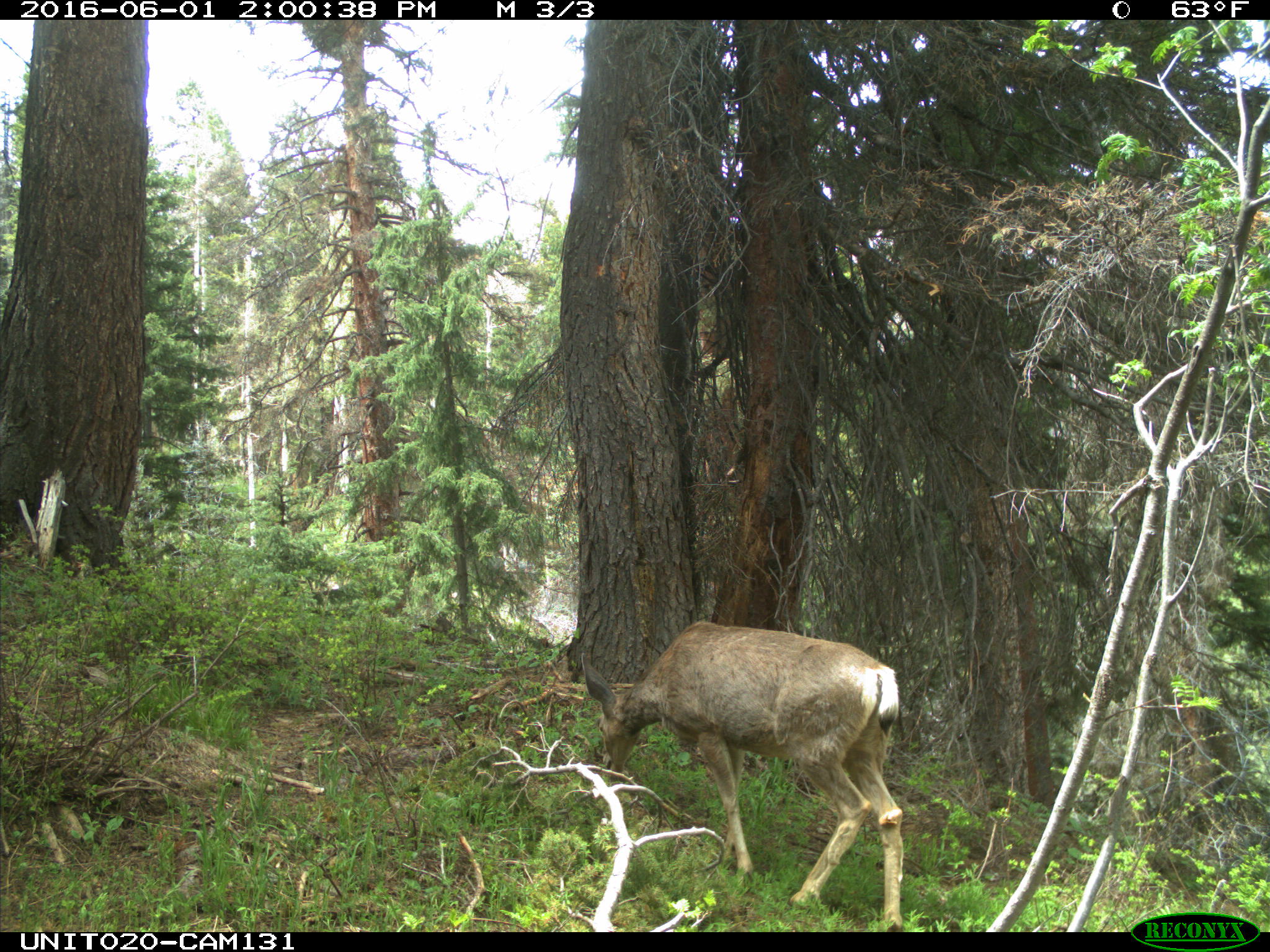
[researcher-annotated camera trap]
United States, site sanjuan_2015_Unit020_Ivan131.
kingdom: Animalia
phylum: Chordata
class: Mammalia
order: Artiodactyla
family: Cervidae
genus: Odocoileus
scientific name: Odocoileus hemionus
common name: mule deer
Odocoileus hemionus (mule deer).